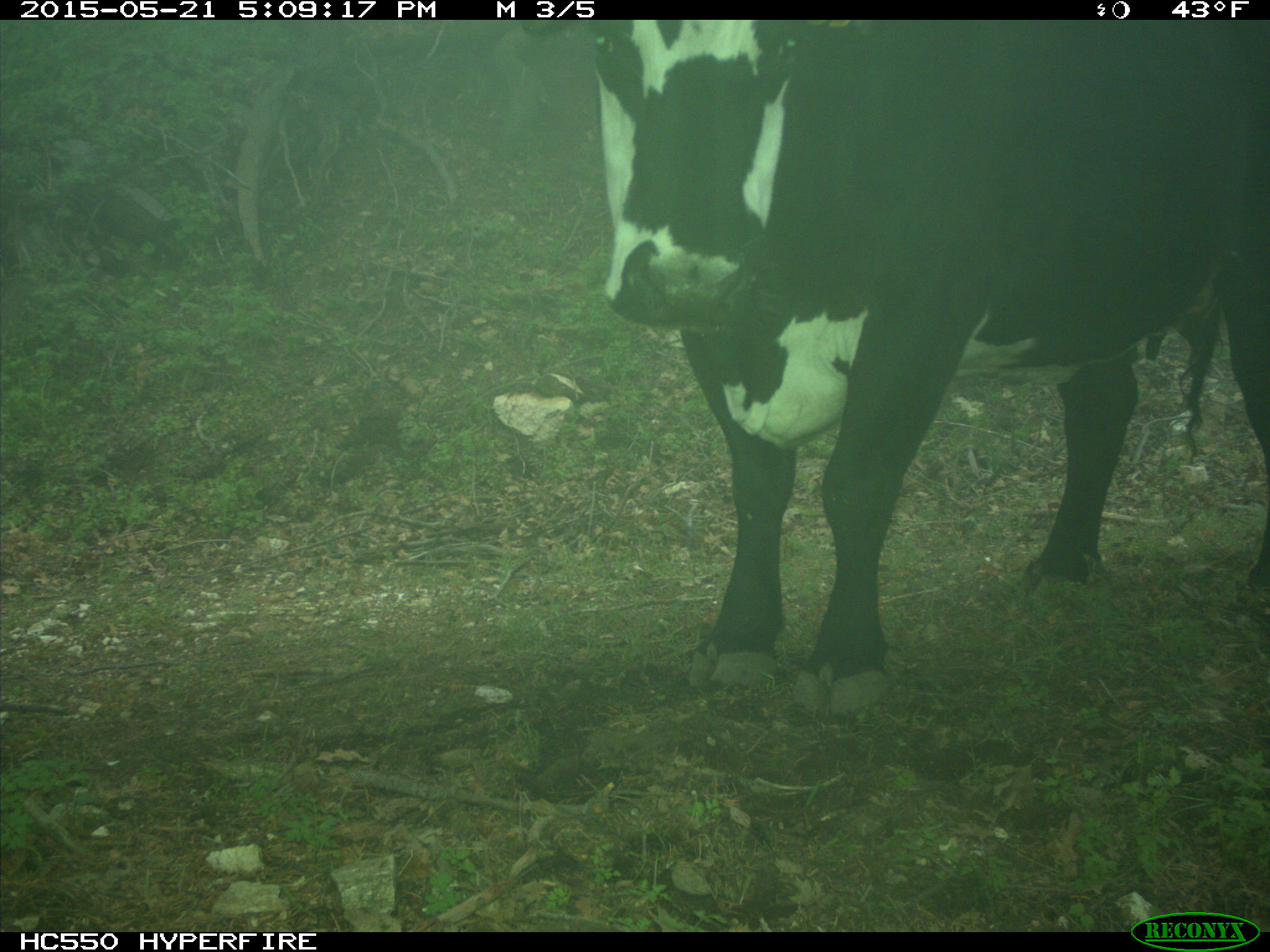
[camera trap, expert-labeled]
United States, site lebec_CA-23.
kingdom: Animalia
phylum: Chordata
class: Mammalia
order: Artiodactyla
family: Bovidae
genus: Bos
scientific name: Bos taurus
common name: domestic cow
Bos taurus (domestic cow).